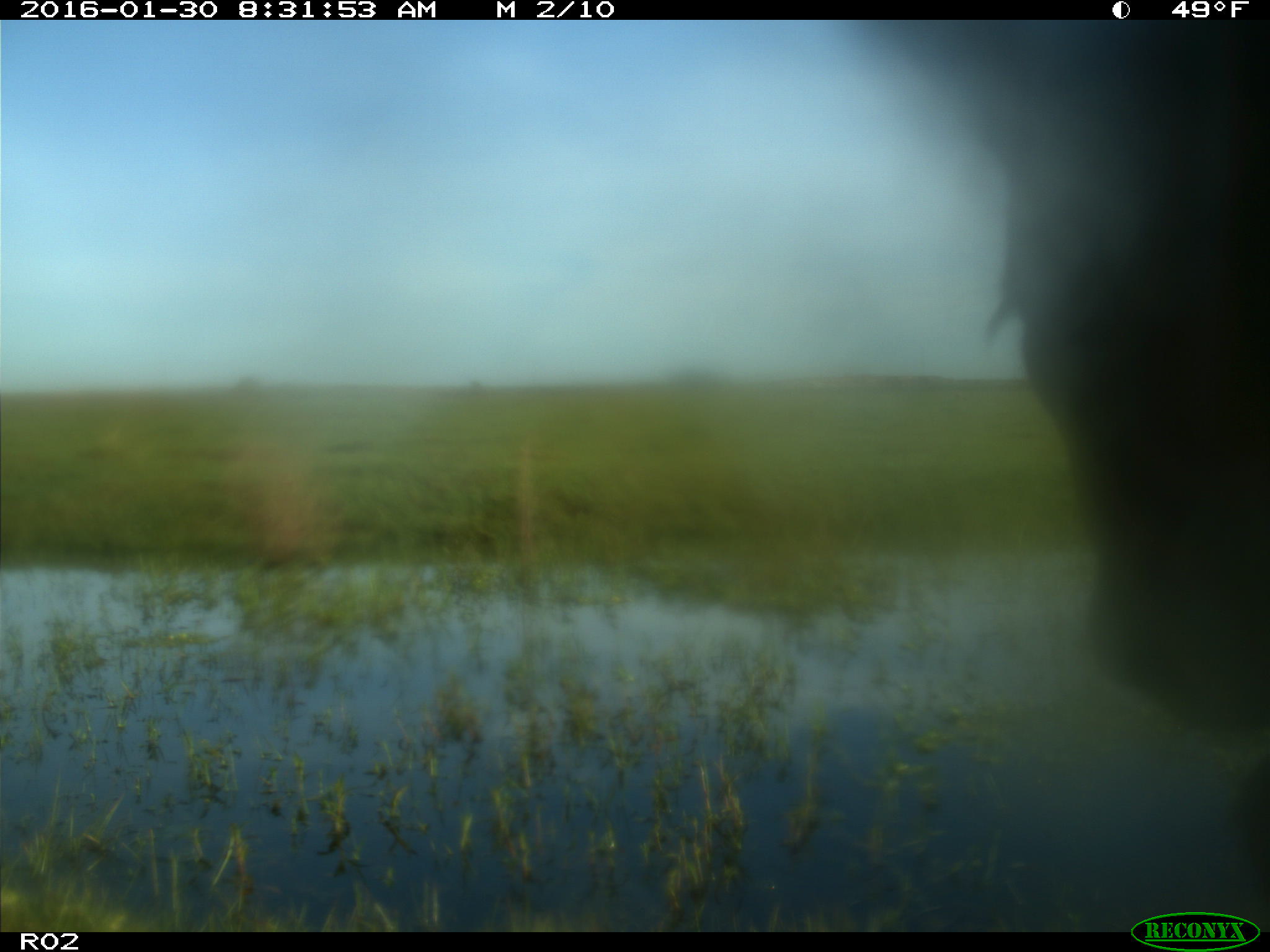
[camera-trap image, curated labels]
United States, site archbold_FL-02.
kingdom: Animalia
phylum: Chordata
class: Mammalia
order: Artiodactyla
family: Bovidae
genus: Bos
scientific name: Bos taurus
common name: domestic cow